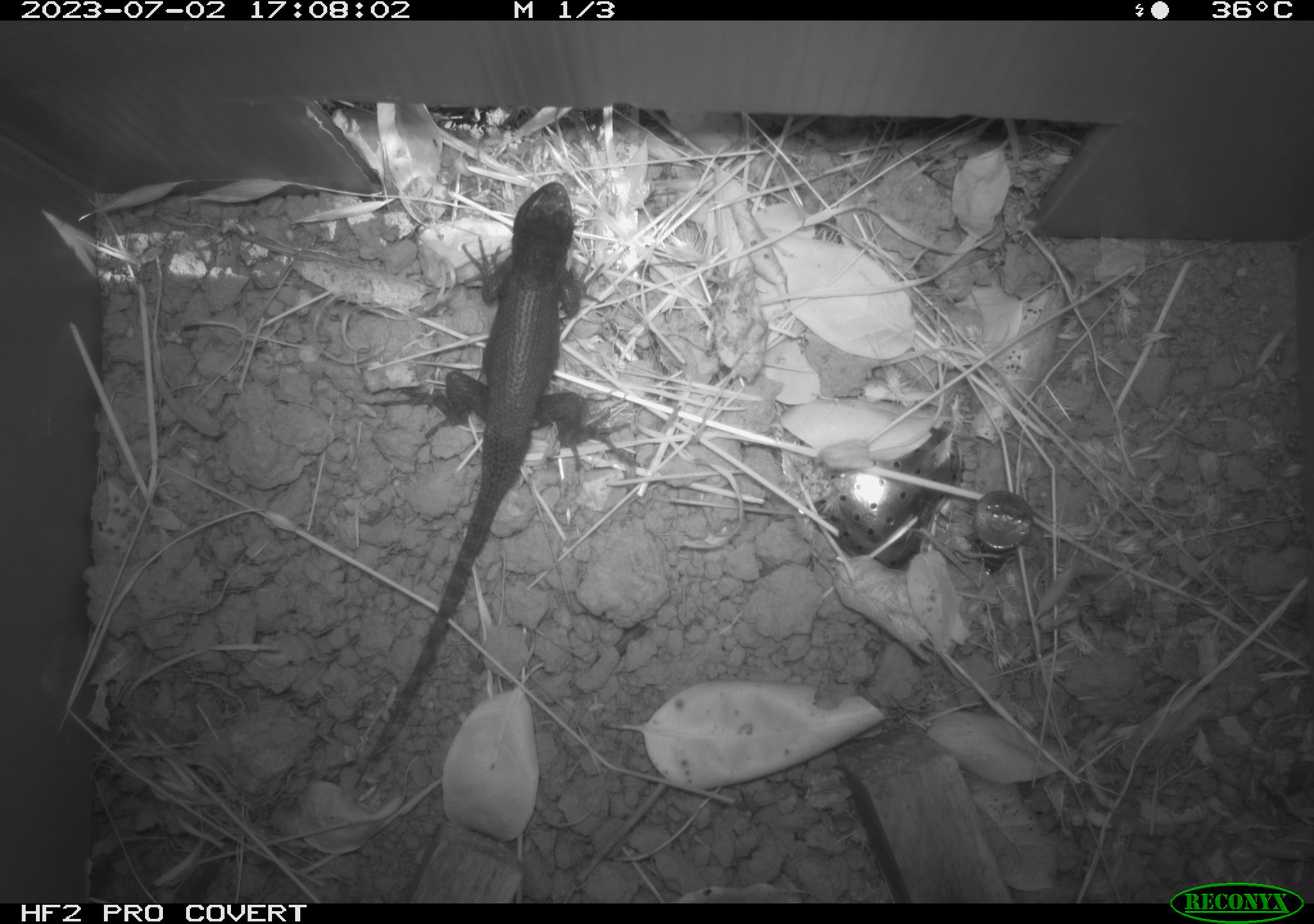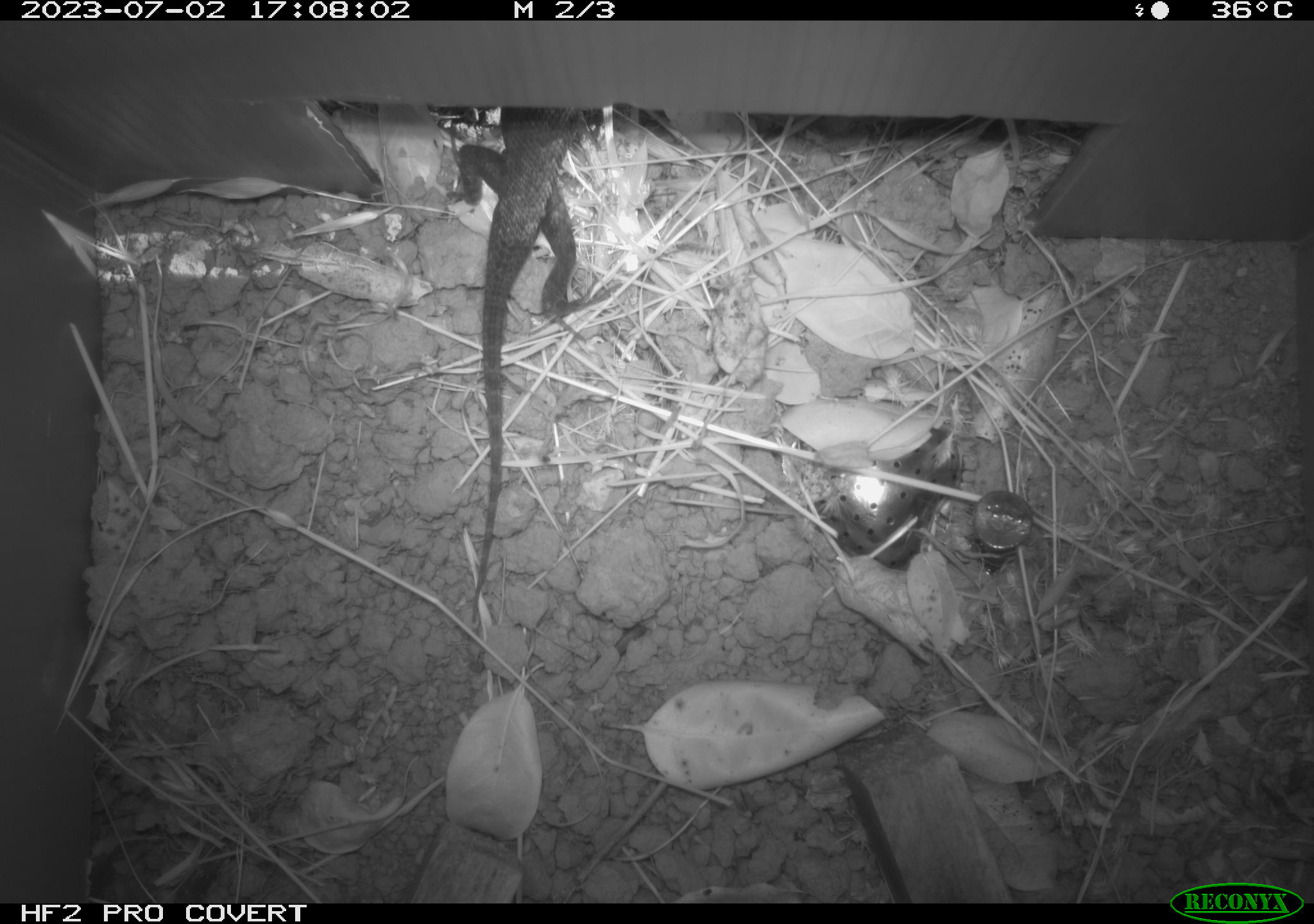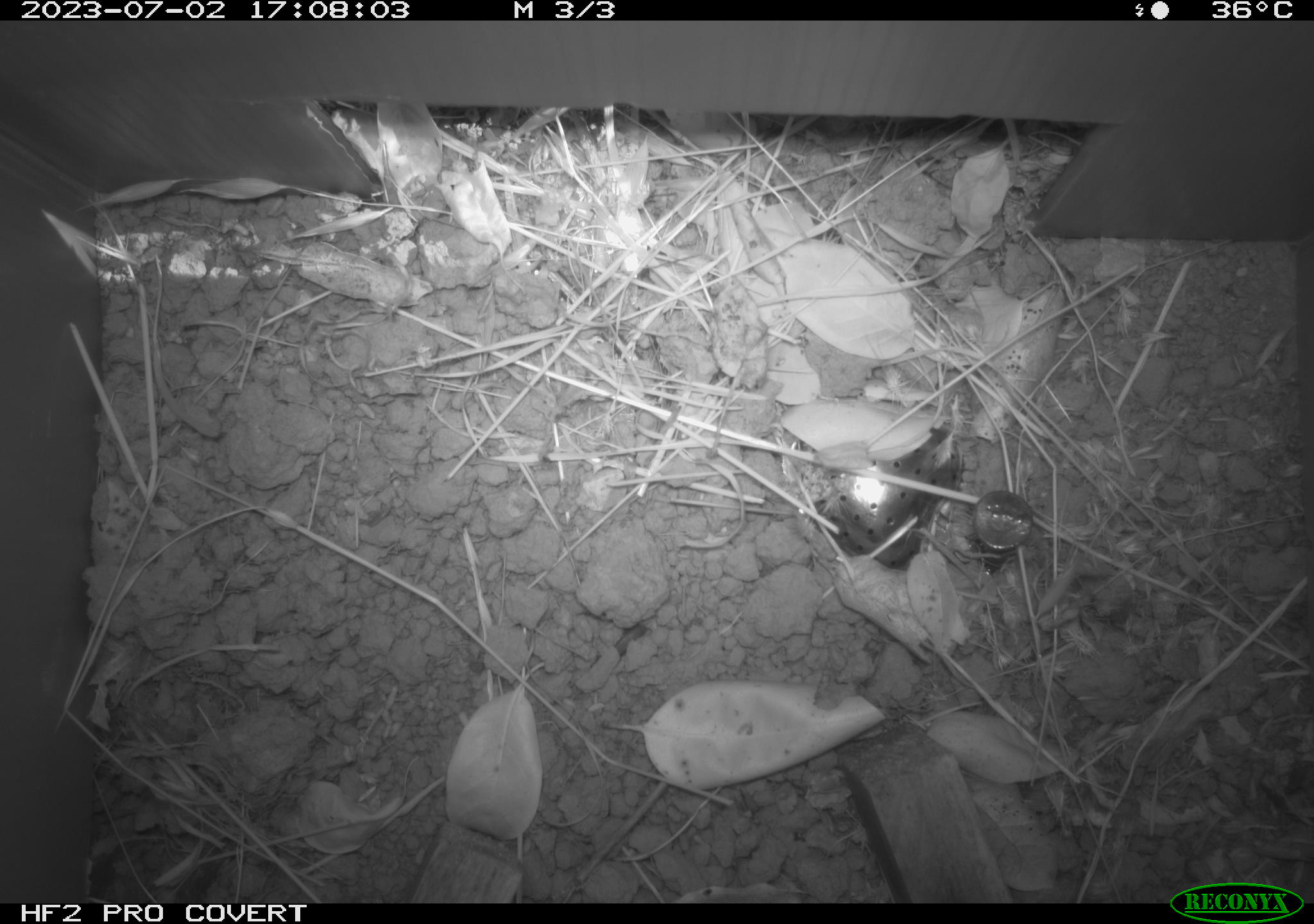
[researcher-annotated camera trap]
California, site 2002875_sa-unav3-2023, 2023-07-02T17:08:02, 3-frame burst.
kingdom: Animalia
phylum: Chordata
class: Reptilia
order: Squamata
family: Phrynosomatidae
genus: Sceloporus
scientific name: Sceloporus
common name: spiny lizards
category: sceloporus species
Sceloporus species (spiny lizards) (Sceloporus).